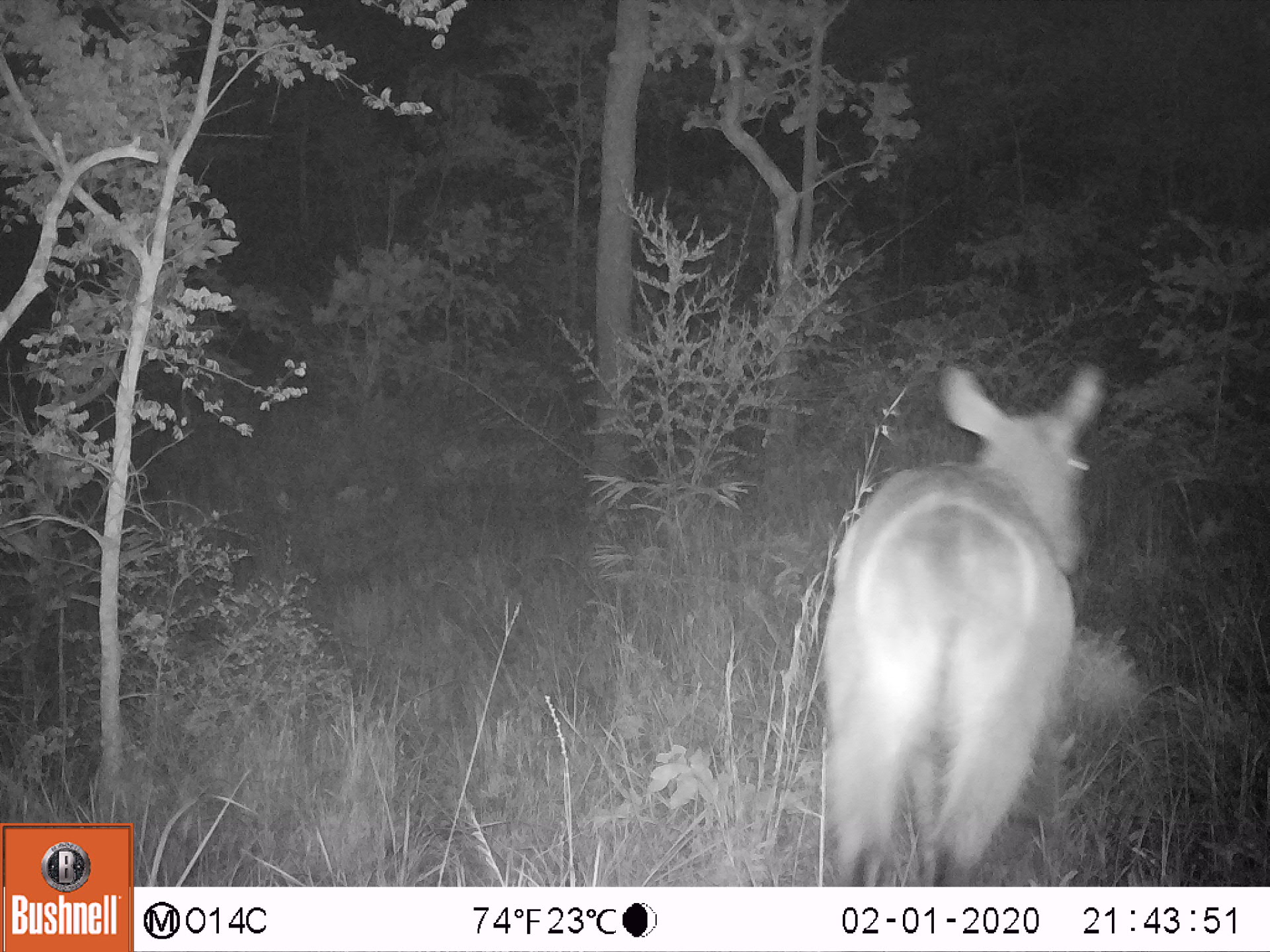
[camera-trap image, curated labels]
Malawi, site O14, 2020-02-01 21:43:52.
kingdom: Animalia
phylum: Chordata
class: Mammalia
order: Artiodactyla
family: Bovidae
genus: Kobus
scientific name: Kobus ellipsiprymnus ellipsiprymnus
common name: common waterbuck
Common waterbuck (Kobus ellipsiprymnus ellipsiprymnus), count 1.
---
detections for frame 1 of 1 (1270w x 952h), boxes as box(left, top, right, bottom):
common waterbuck: box(814, 367, 1108, 885)